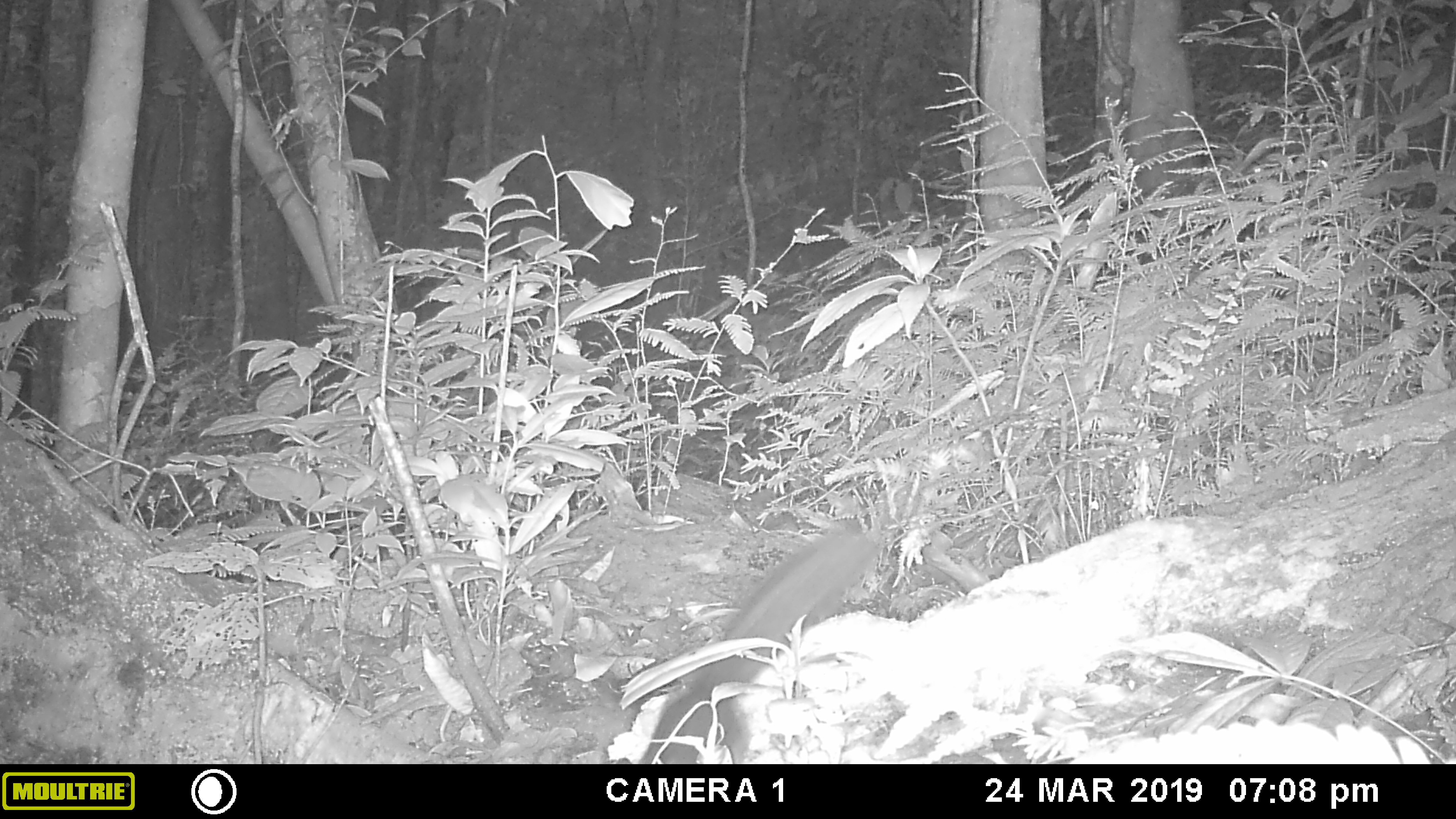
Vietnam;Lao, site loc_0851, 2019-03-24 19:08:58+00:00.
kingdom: Animalia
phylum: Chordata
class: Mammalia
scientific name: Mammalia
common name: mammal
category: unidentified small mammal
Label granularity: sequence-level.